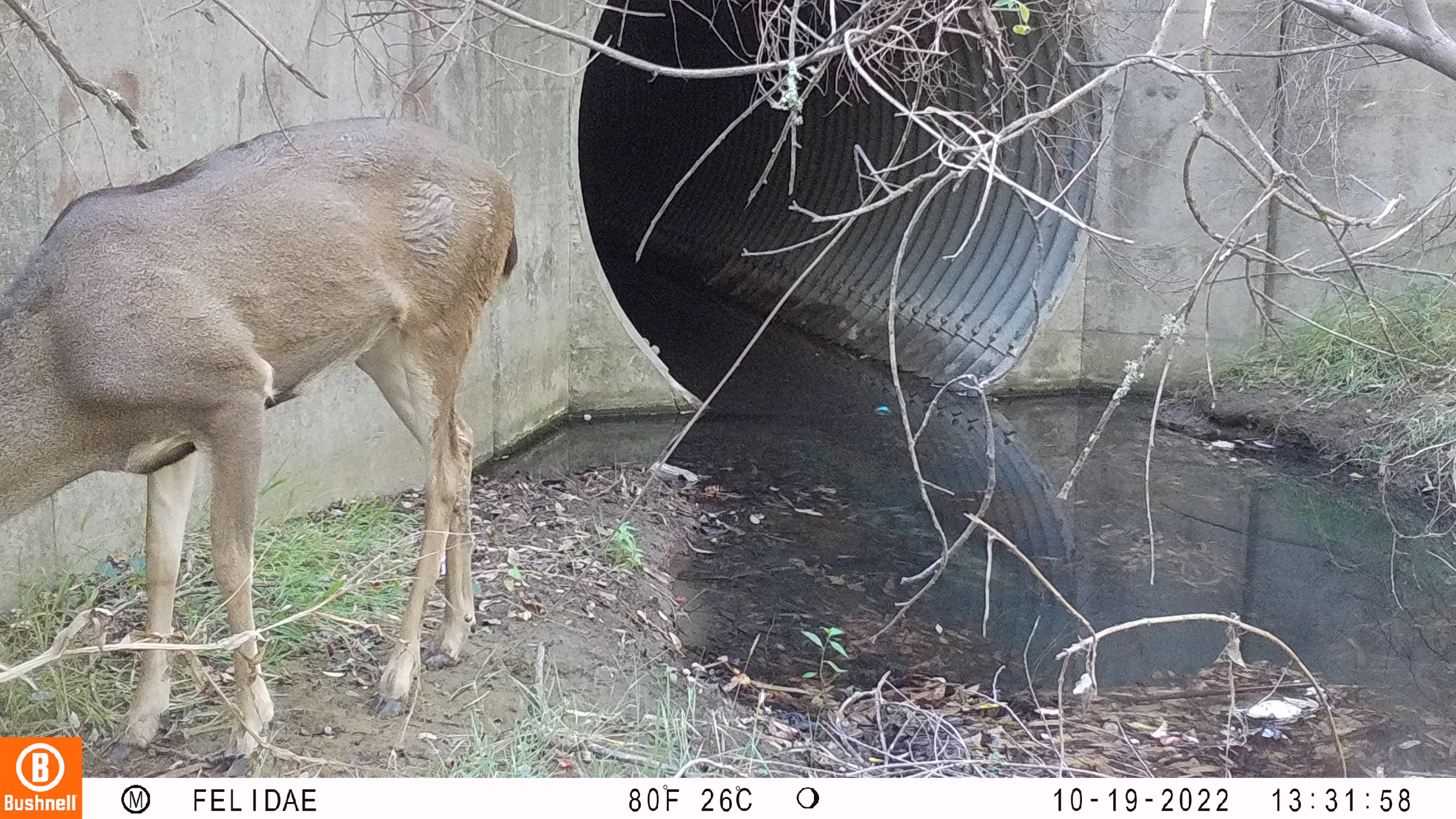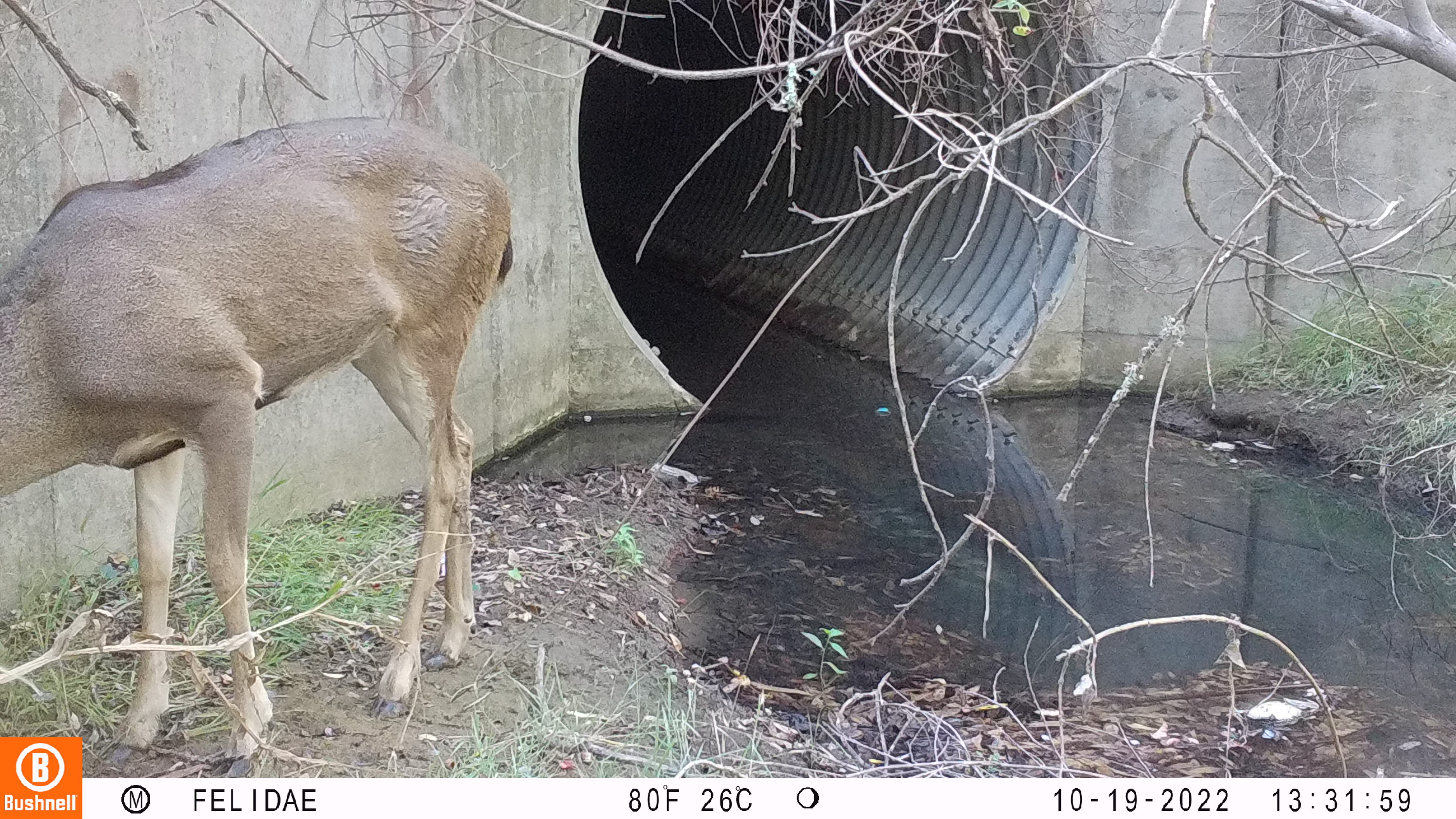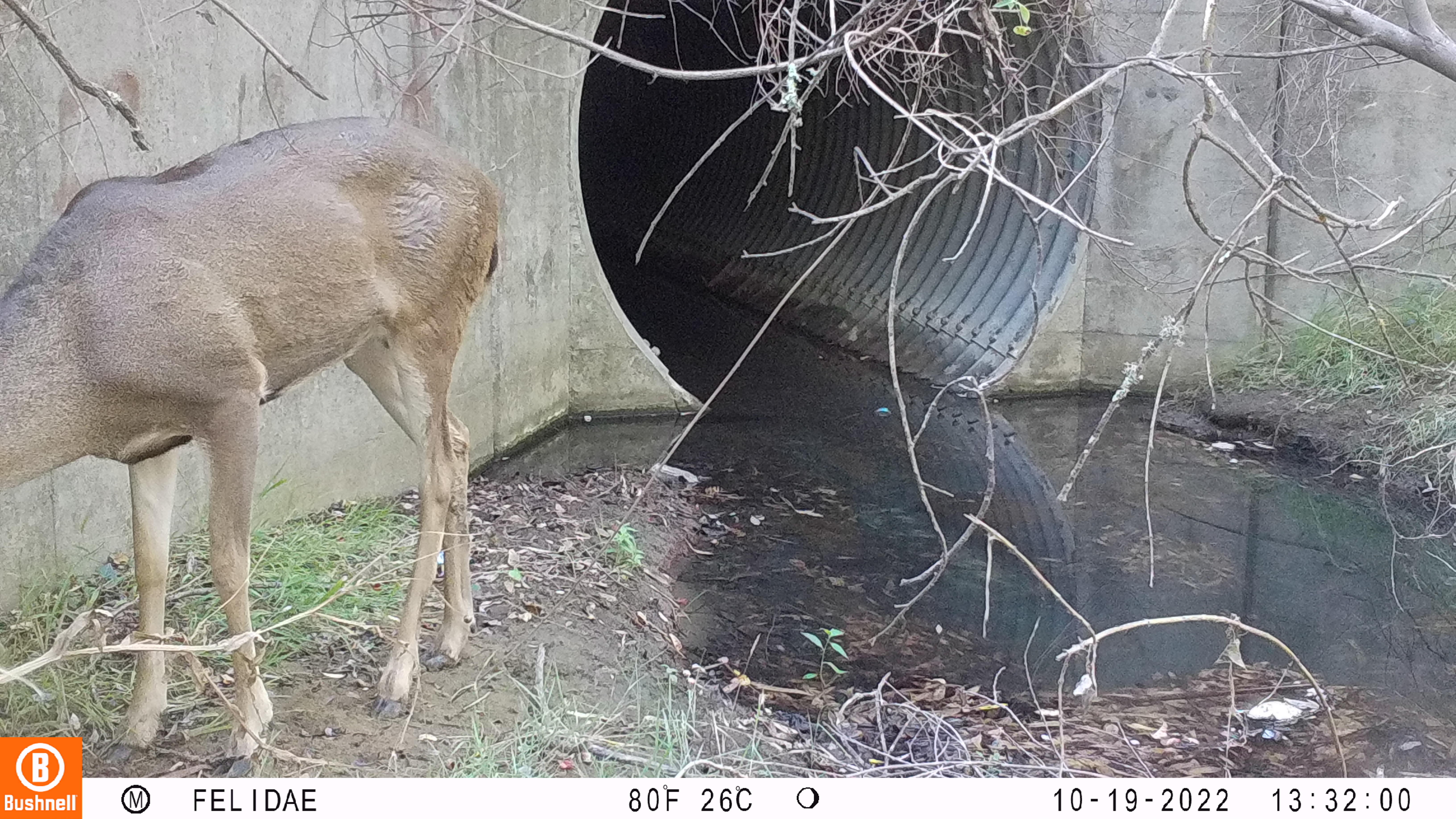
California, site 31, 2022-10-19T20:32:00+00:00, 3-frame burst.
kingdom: Animalia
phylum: Chordata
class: Mammalia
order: Artiodactyla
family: Cervidae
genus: Odocoileus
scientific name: Odocoileus hemionus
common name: mule deer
Mule deer (Odocoileus hemionus).